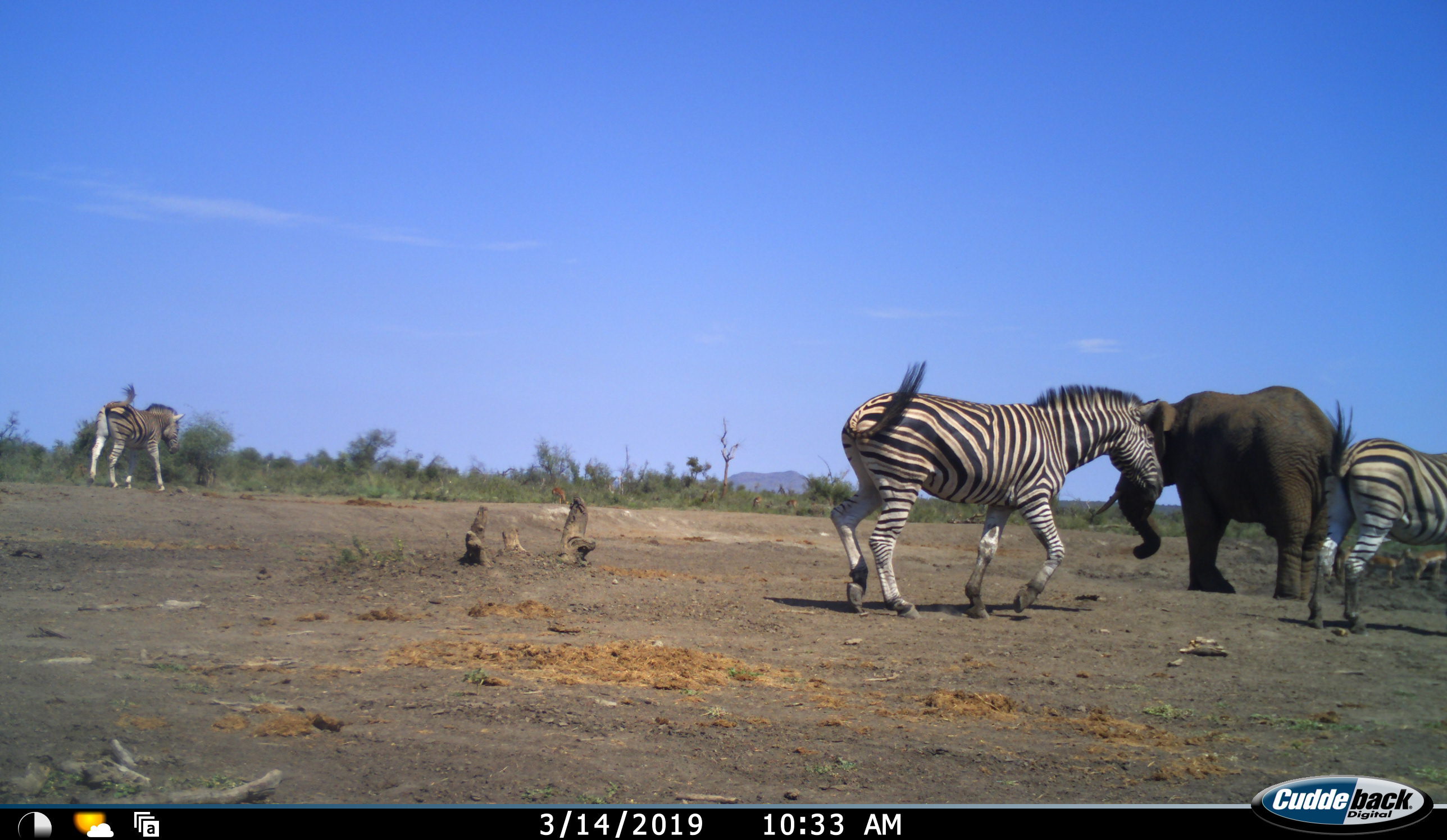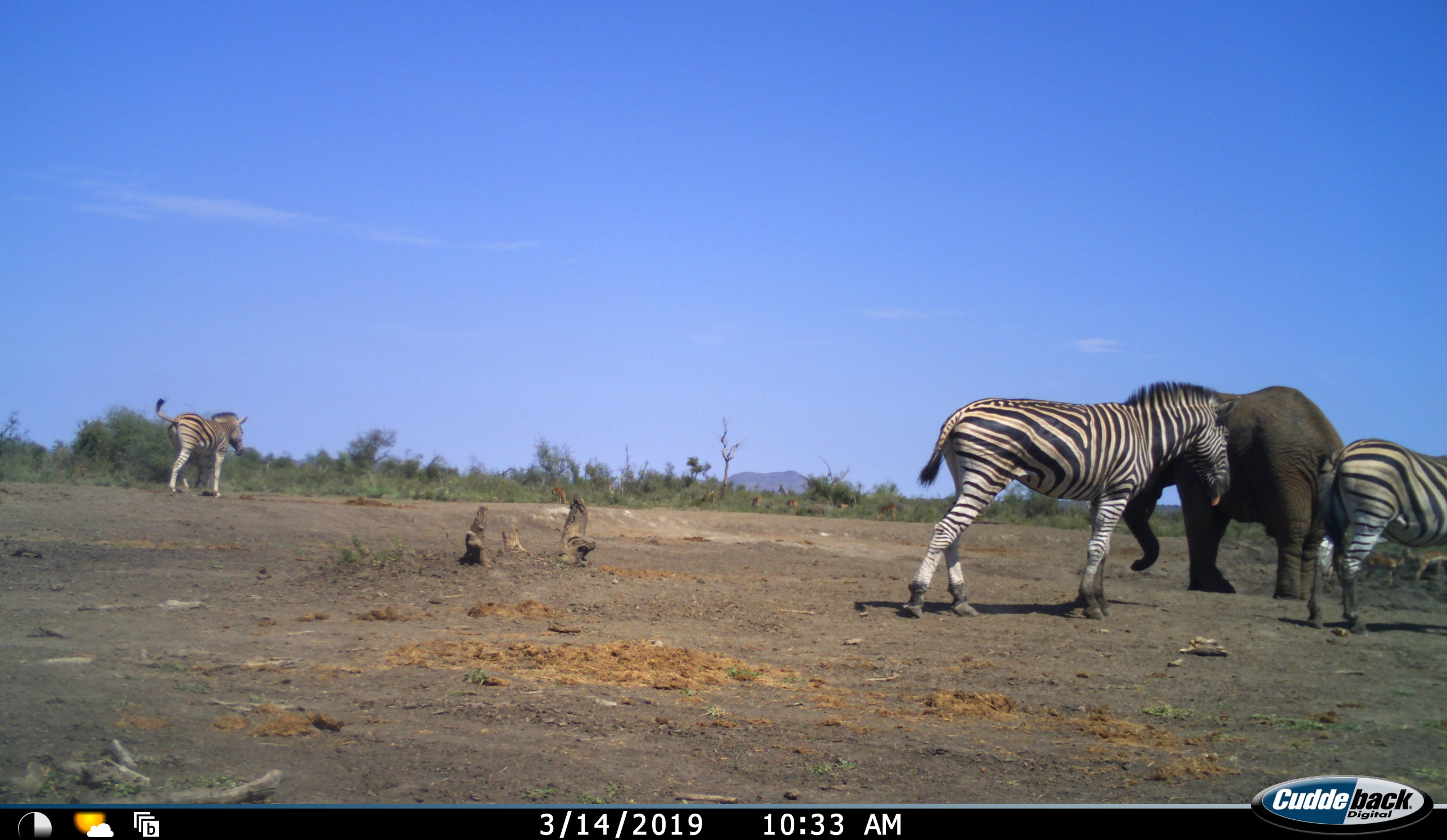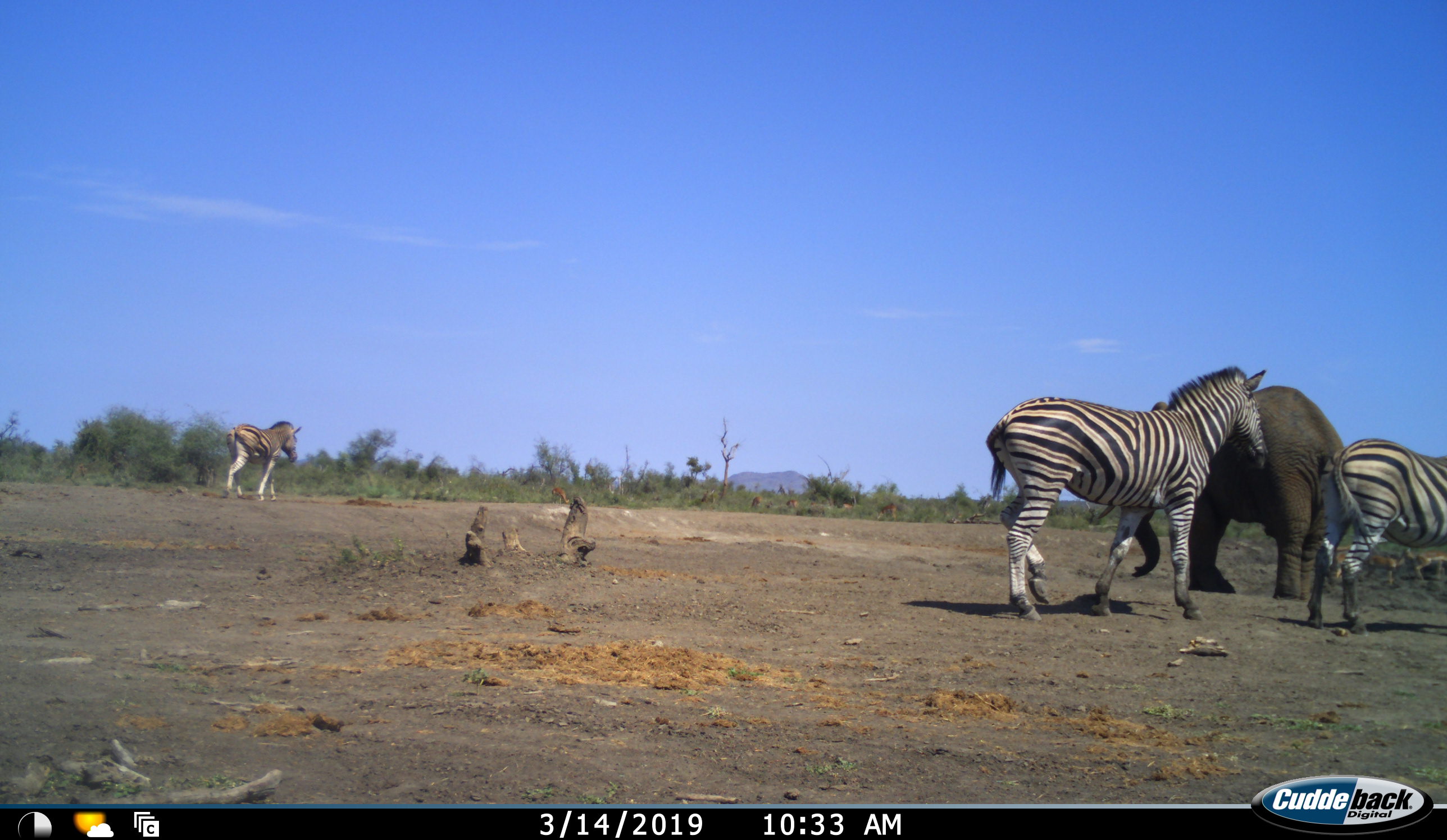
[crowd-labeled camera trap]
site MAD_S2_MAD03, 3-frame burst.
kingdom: Animalia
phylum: Chordata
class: Mammalia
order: Proboscidea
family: Elephantidae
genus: Loxodonta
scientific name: Loxodonta africana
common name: african bush elephant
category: elephant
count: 1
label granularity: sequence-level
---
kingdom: Animalia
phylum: Chordata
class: Mammalia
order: Perissodactyla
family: Equidae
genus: Equus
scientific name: Equus quagga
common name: plains zebra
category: zebraplains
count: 3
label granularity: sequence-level